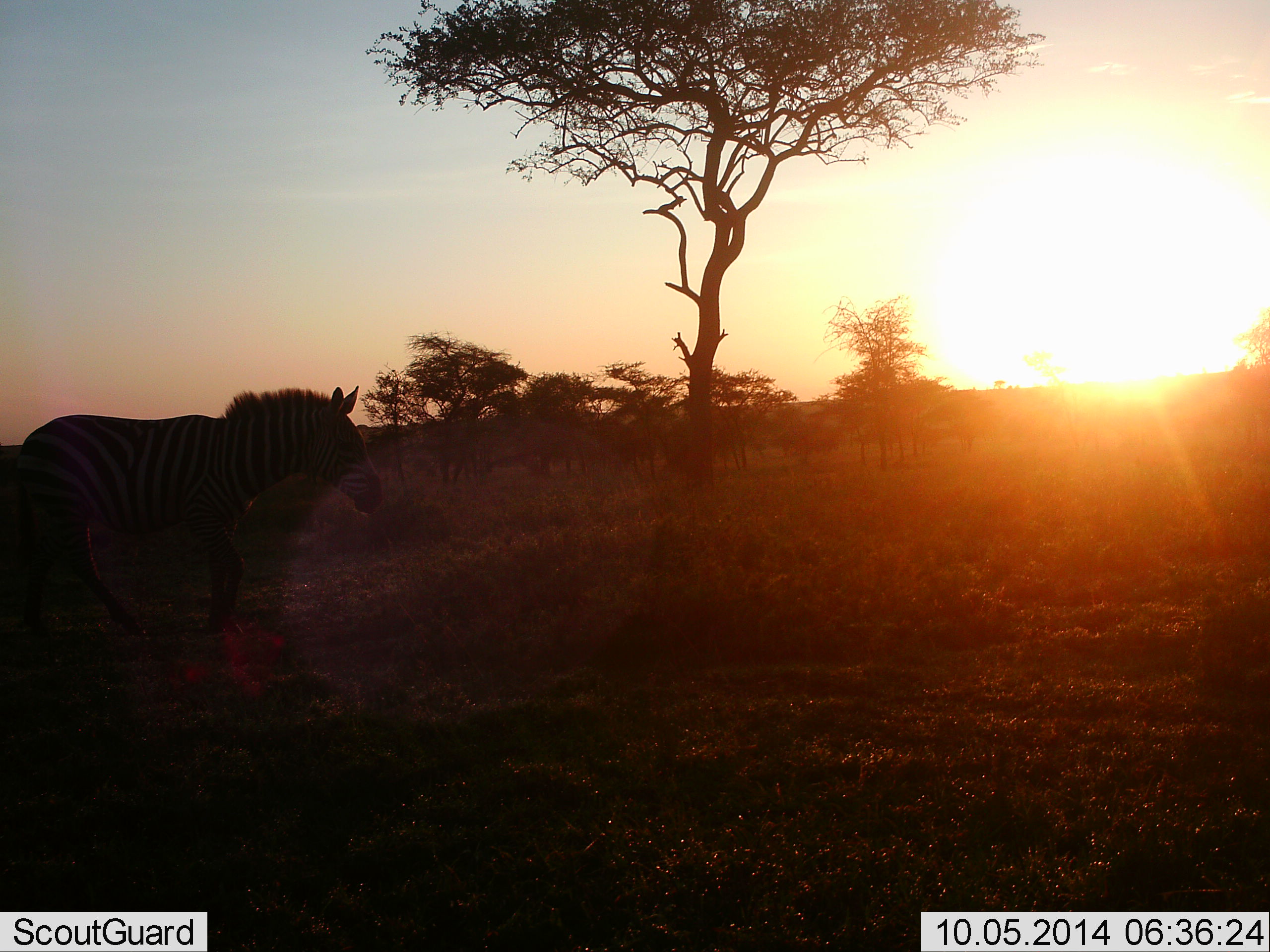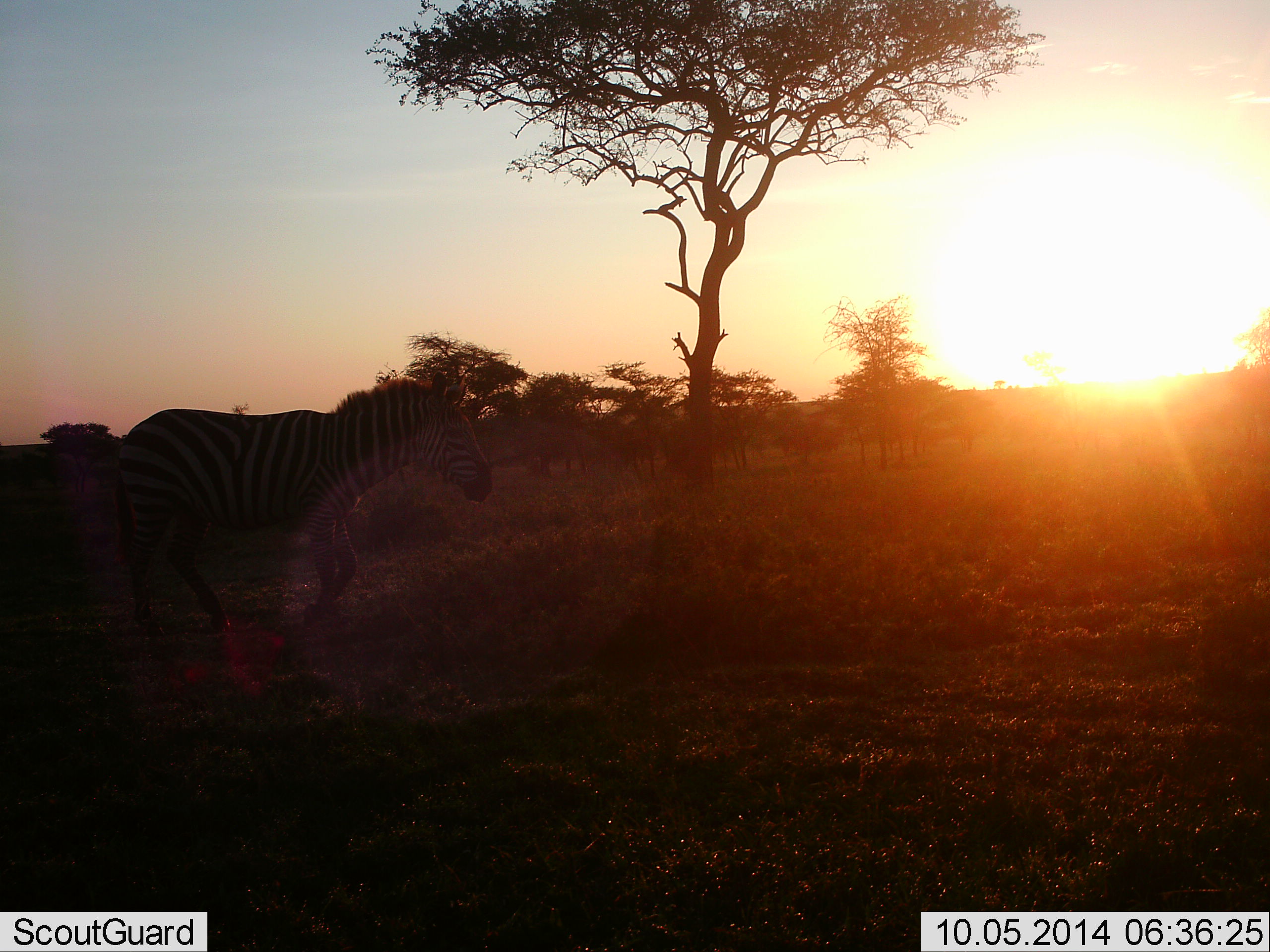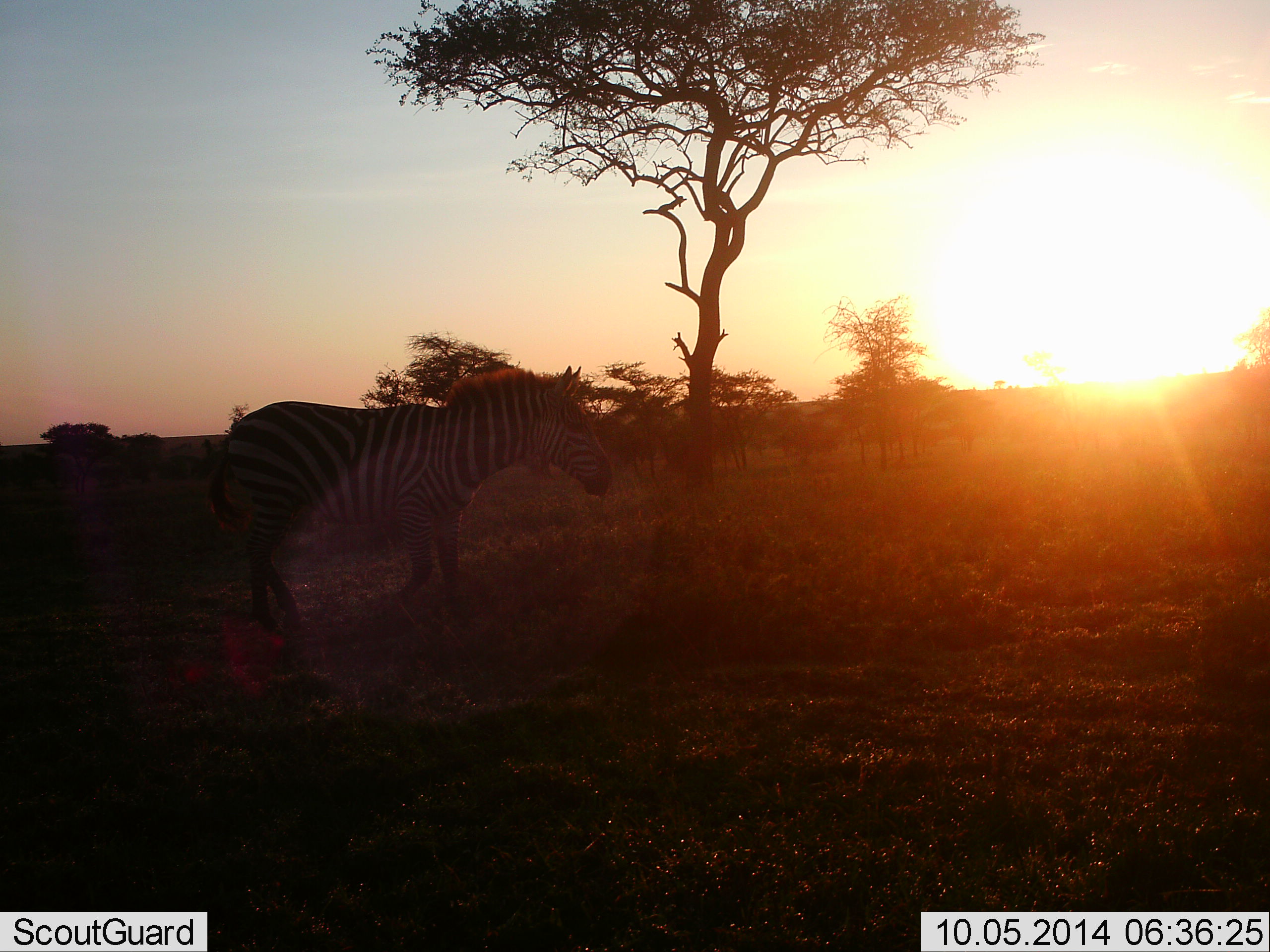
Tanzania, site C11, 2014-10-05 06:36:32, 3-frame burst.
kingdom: Animalia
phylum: Chordata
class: Mammalia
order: Perissodactyla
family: Equidae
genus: Equus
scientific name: Equus quagga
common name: plains zebra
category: zebra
Zebra (plains zebra) (Equus quagga), count 1. Behavior (volunteer vote fractions): standing 0%, resting 0%, moving 100%, interacting 0%. Young present (vote fraction): 0%. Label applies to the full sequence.